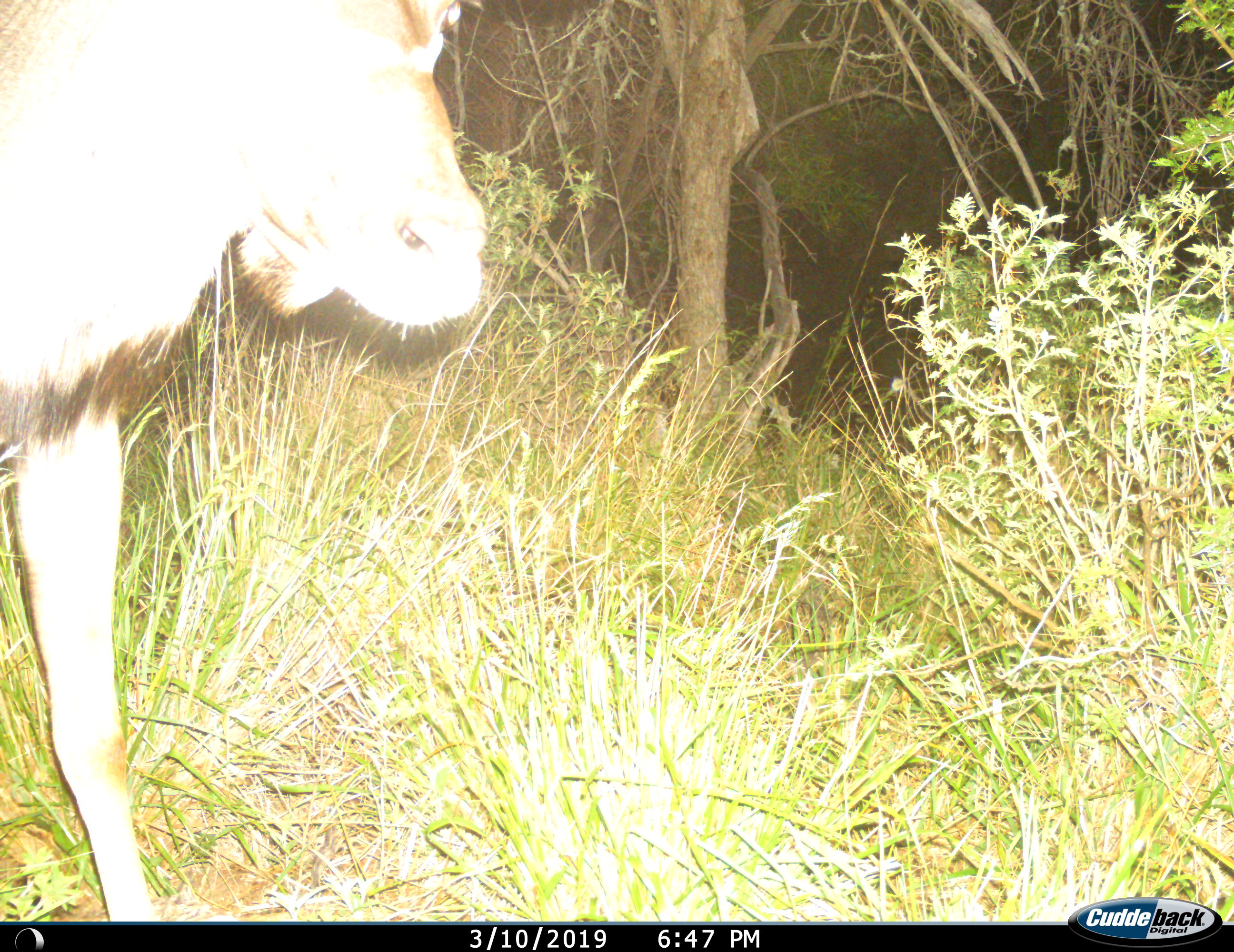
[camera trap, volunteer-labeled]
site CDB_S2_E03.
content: unidentified animal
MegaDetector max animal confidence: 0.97